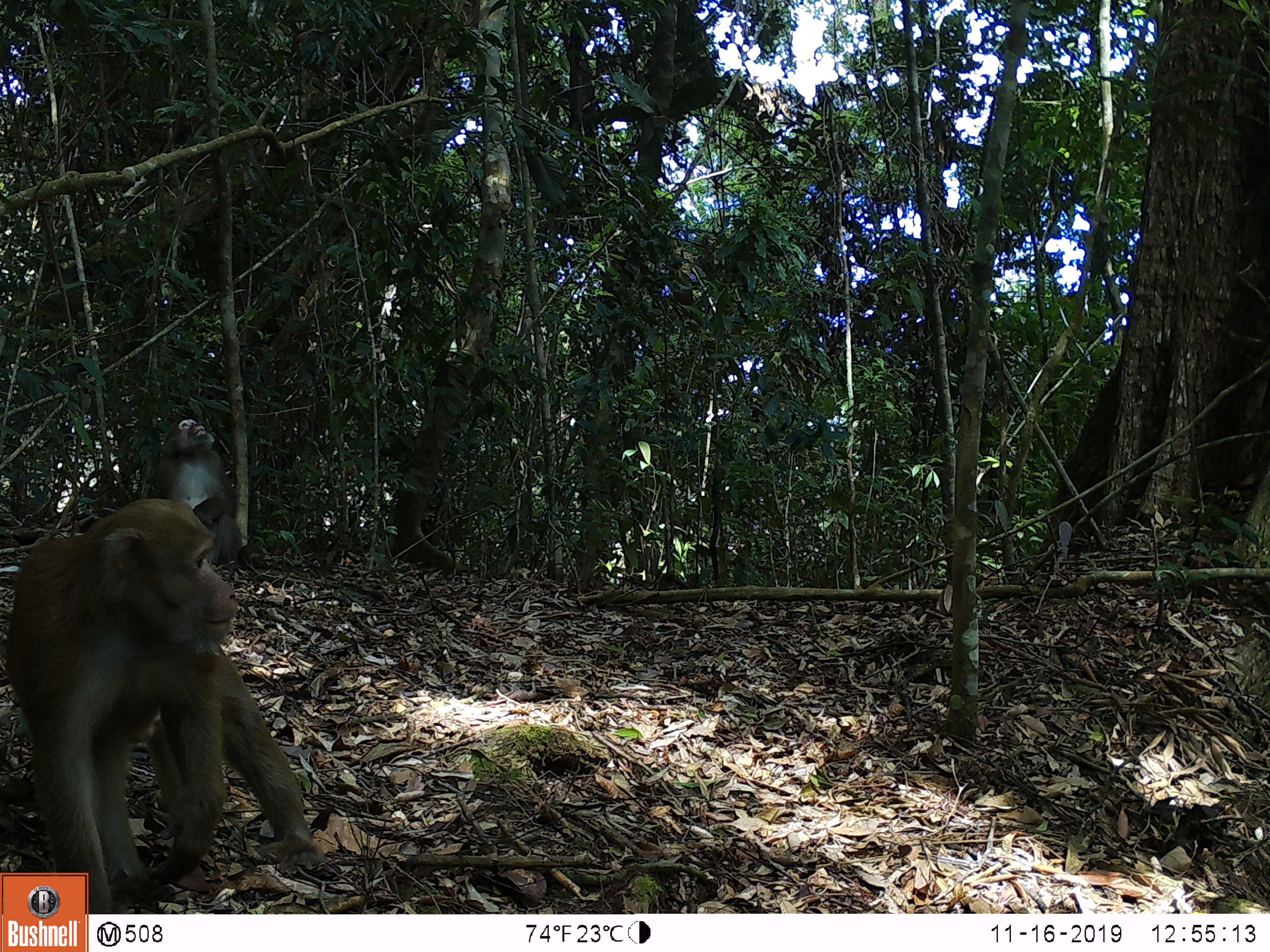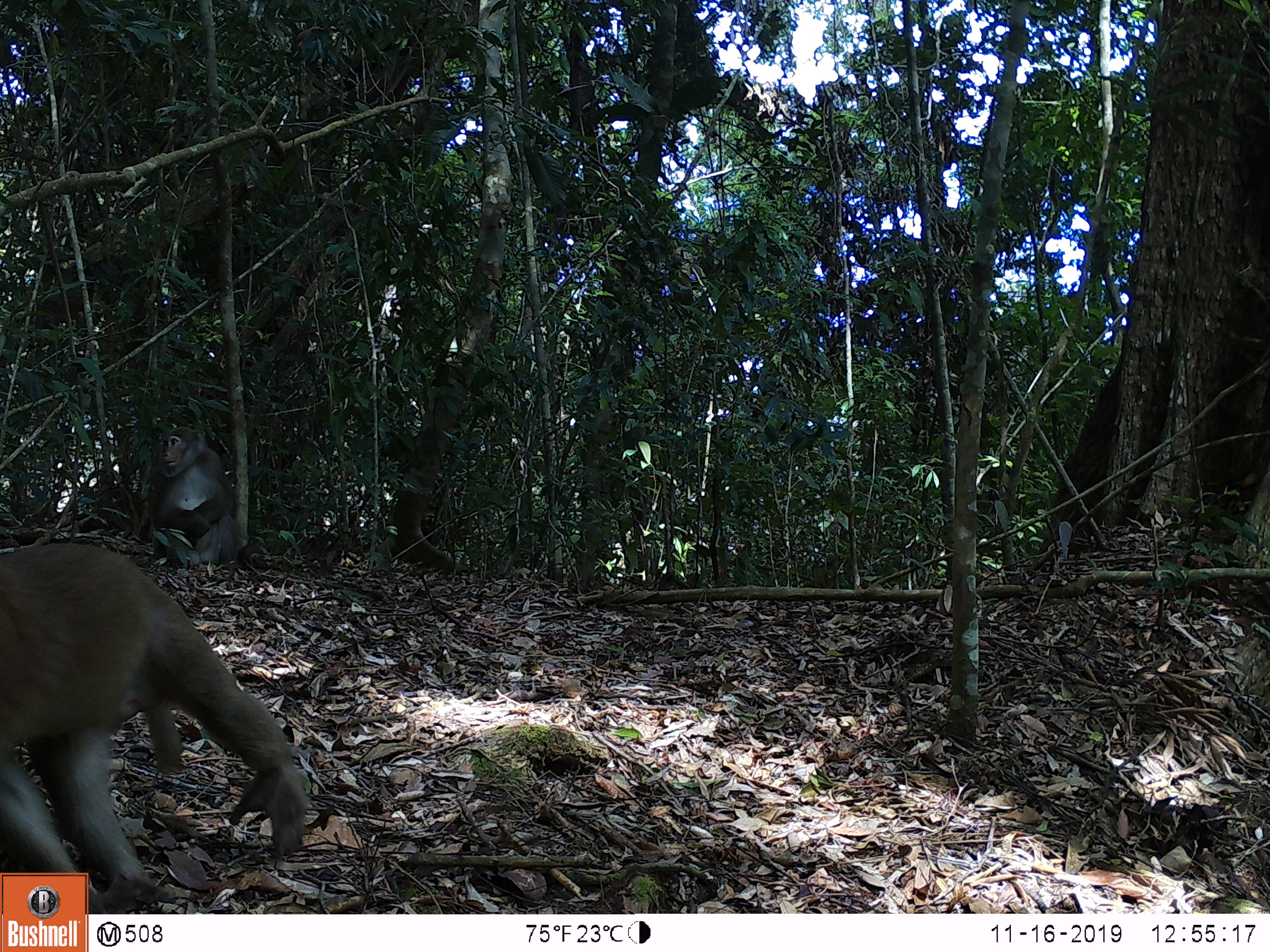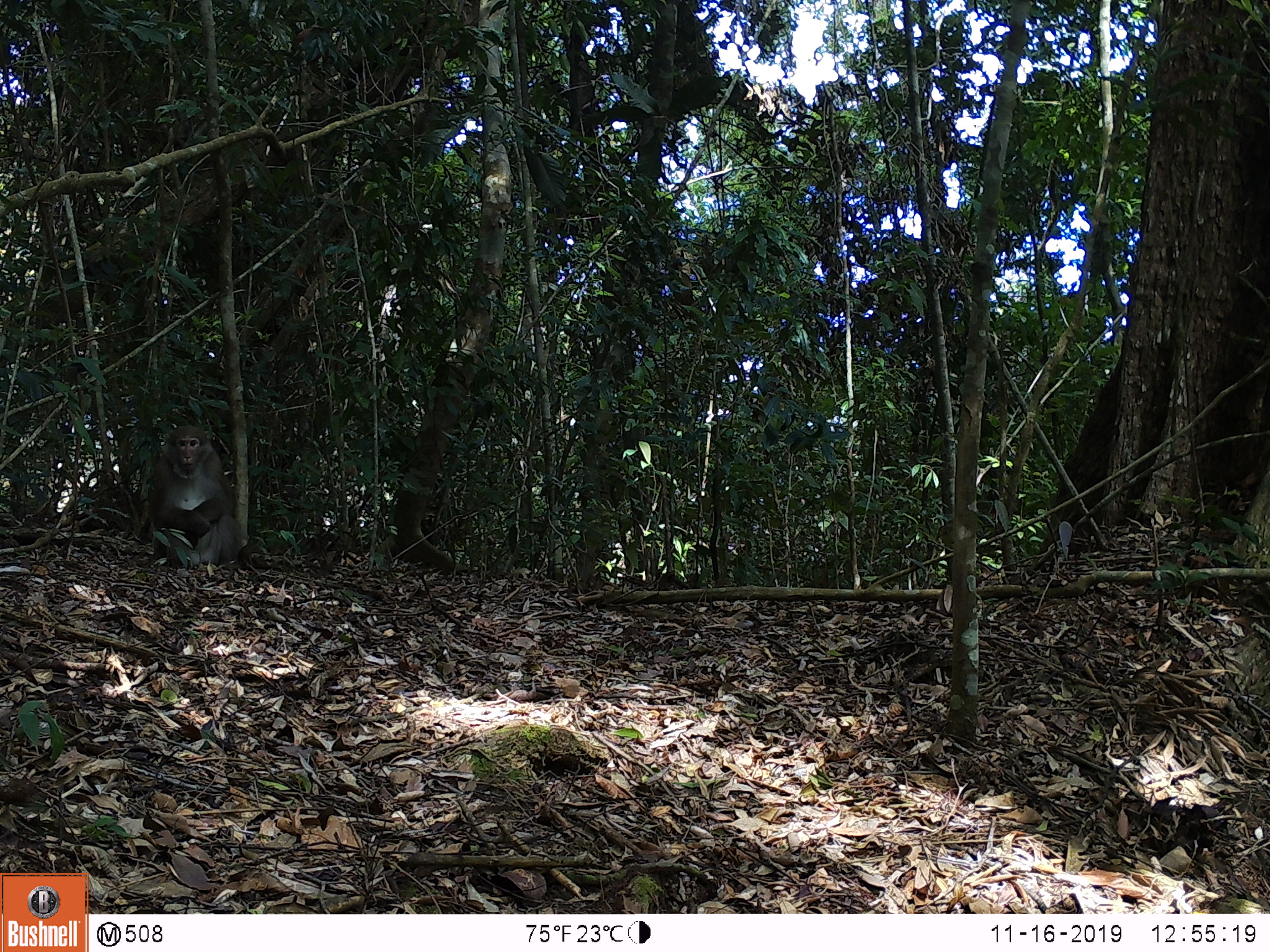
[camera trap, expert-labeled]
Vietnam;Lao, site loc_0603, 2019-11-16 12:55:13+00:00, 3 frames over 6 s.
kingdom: Animalia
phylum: Chordata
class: Mammalia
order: Primates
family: Cercopithecidae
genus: Macaca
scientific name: Macaca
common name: macaques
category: assam or rhesus macaque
Assam or rhesus macaque (macaques) (Macaca). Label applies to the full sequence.